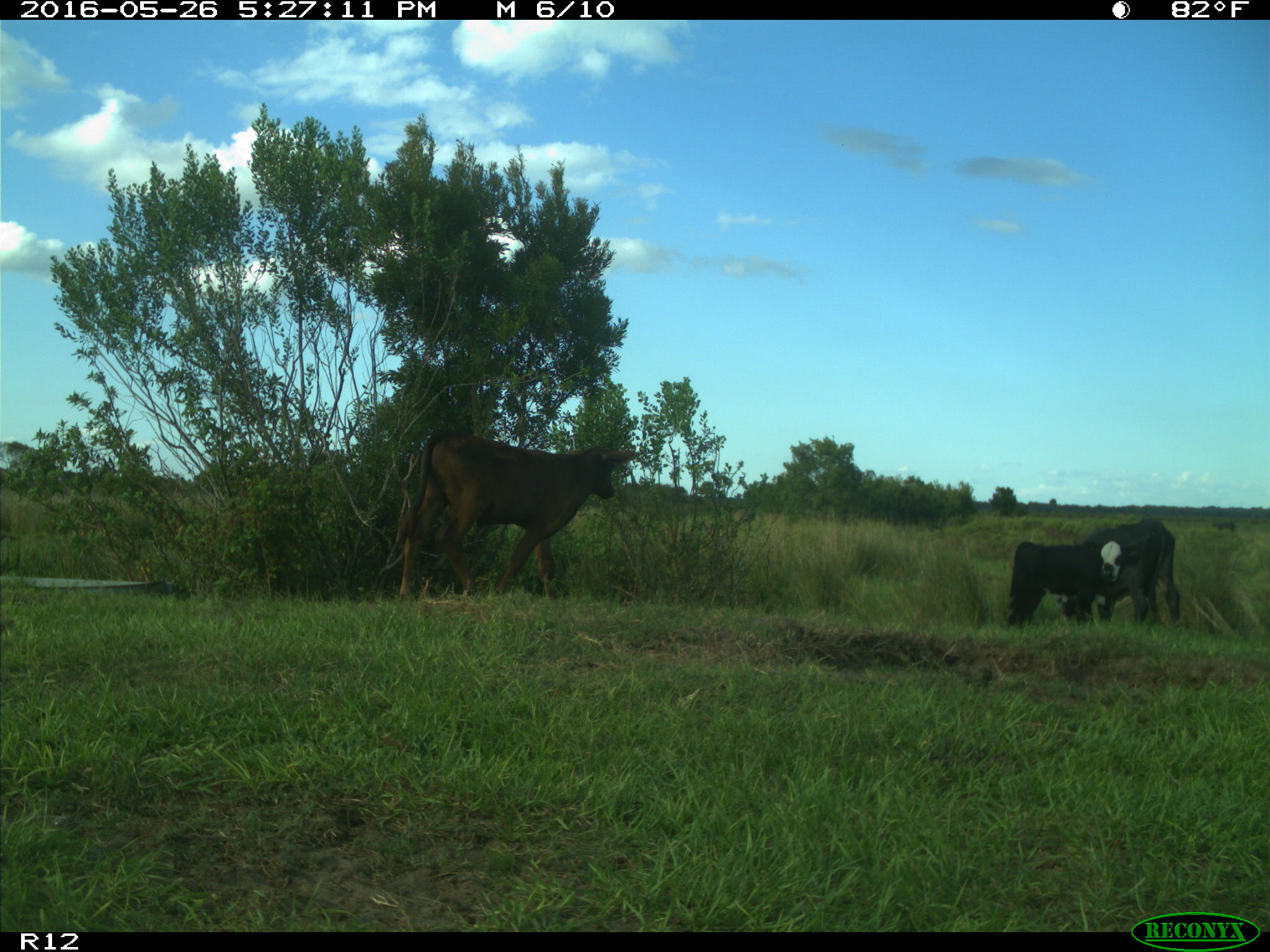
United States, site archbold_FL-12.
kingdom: Animalia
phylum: Chordata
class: Mammalia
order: Artiodactyla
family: Bovidae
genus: Bos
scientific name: Bos taurus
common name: domestic cow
Bos taurus (domestic cow).